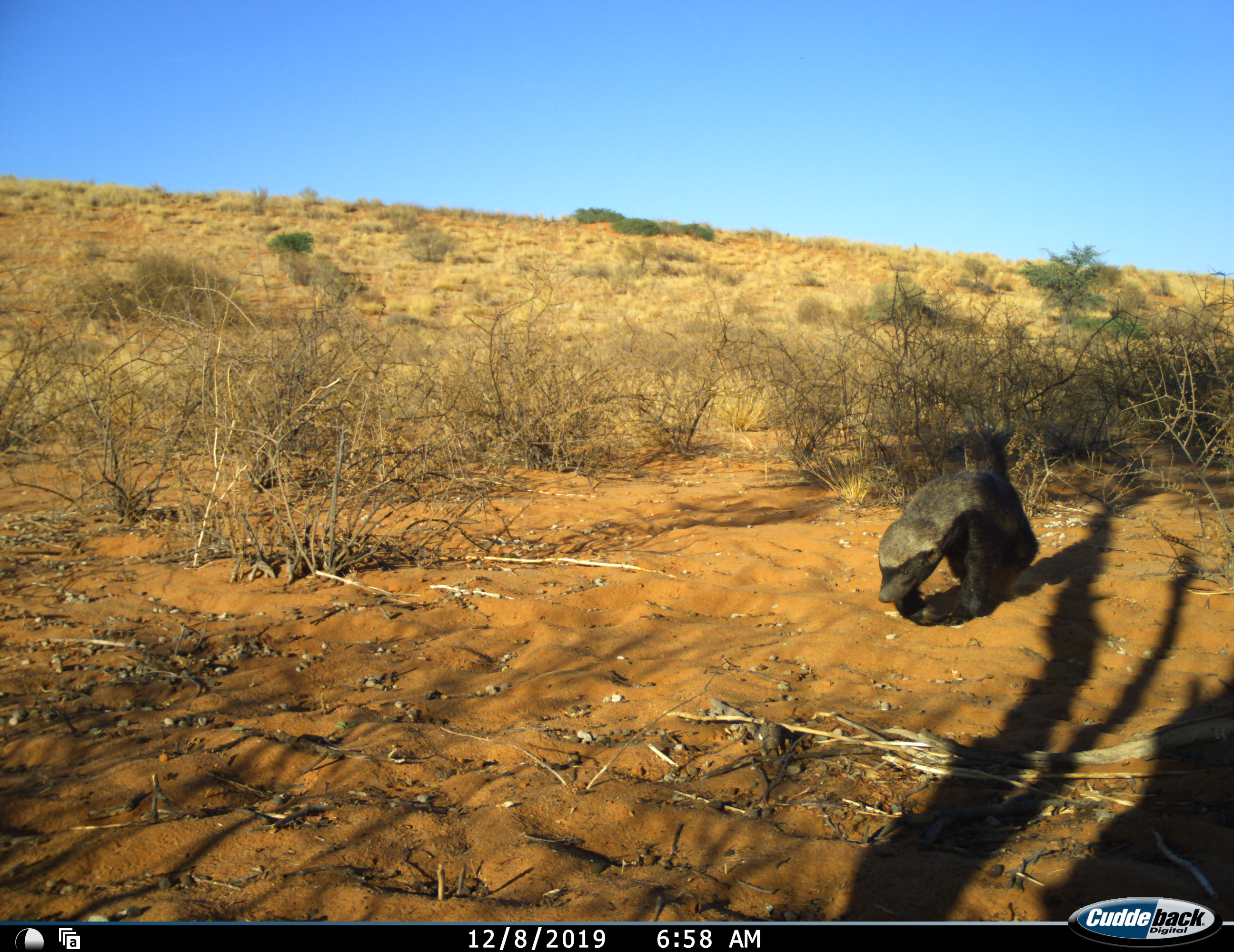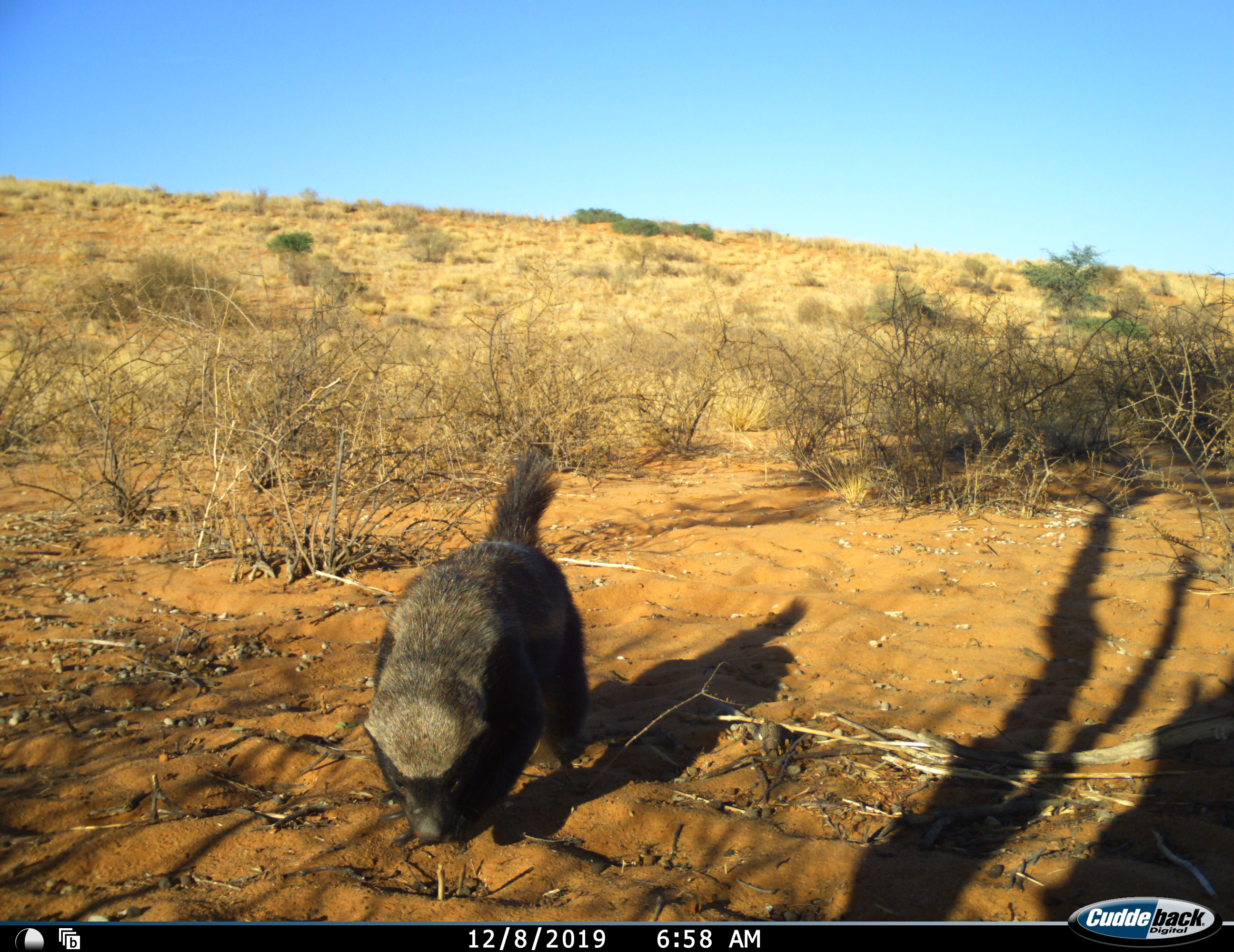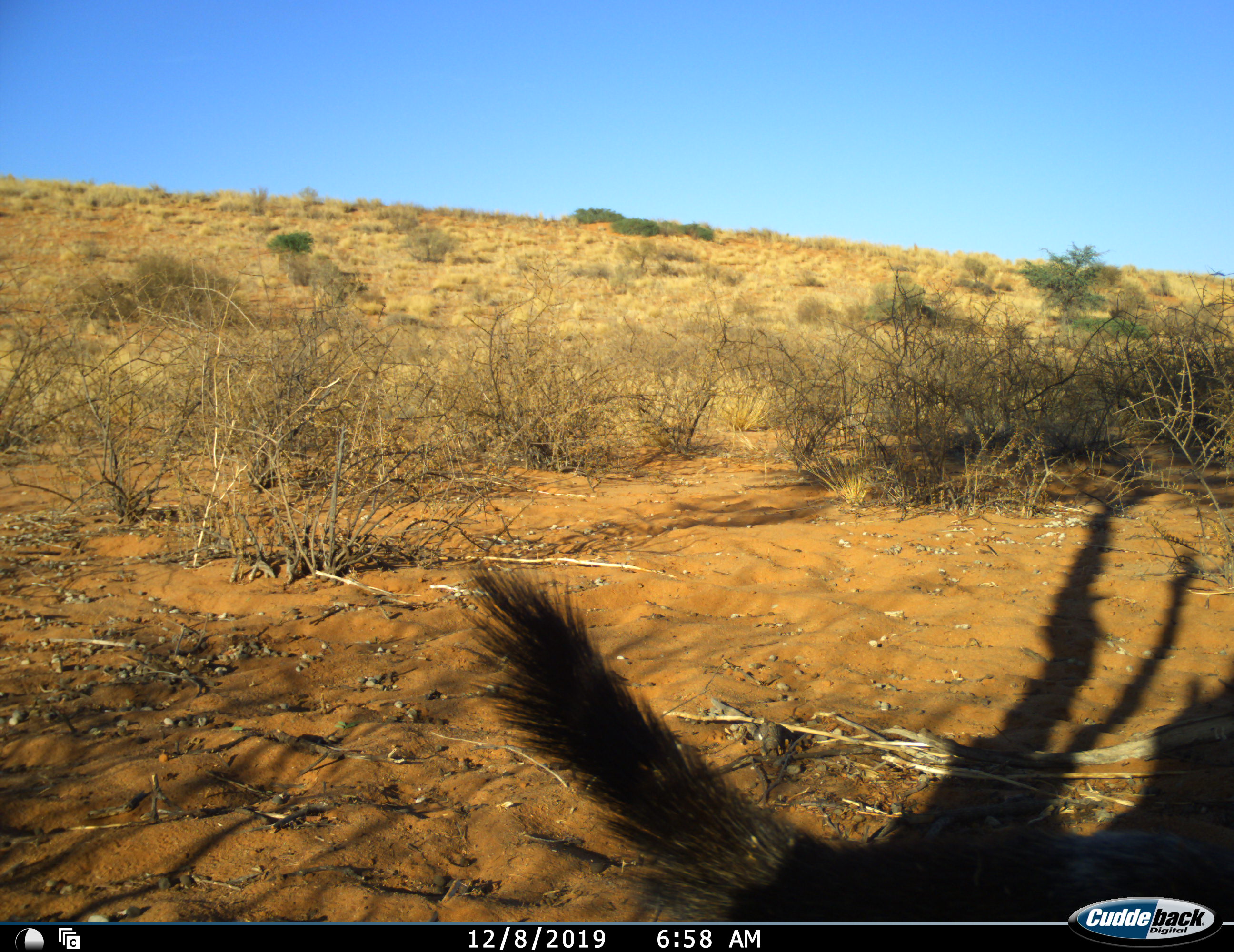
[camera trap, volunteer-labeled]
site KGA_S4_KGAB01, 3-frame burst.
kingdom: Animalia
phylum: Chordata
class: Mammalia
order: Carnivora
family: Mustelidae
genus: Mellivora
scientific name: Mellivora capensis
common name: honey badger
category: honeybadger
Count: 1.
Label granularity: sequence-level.